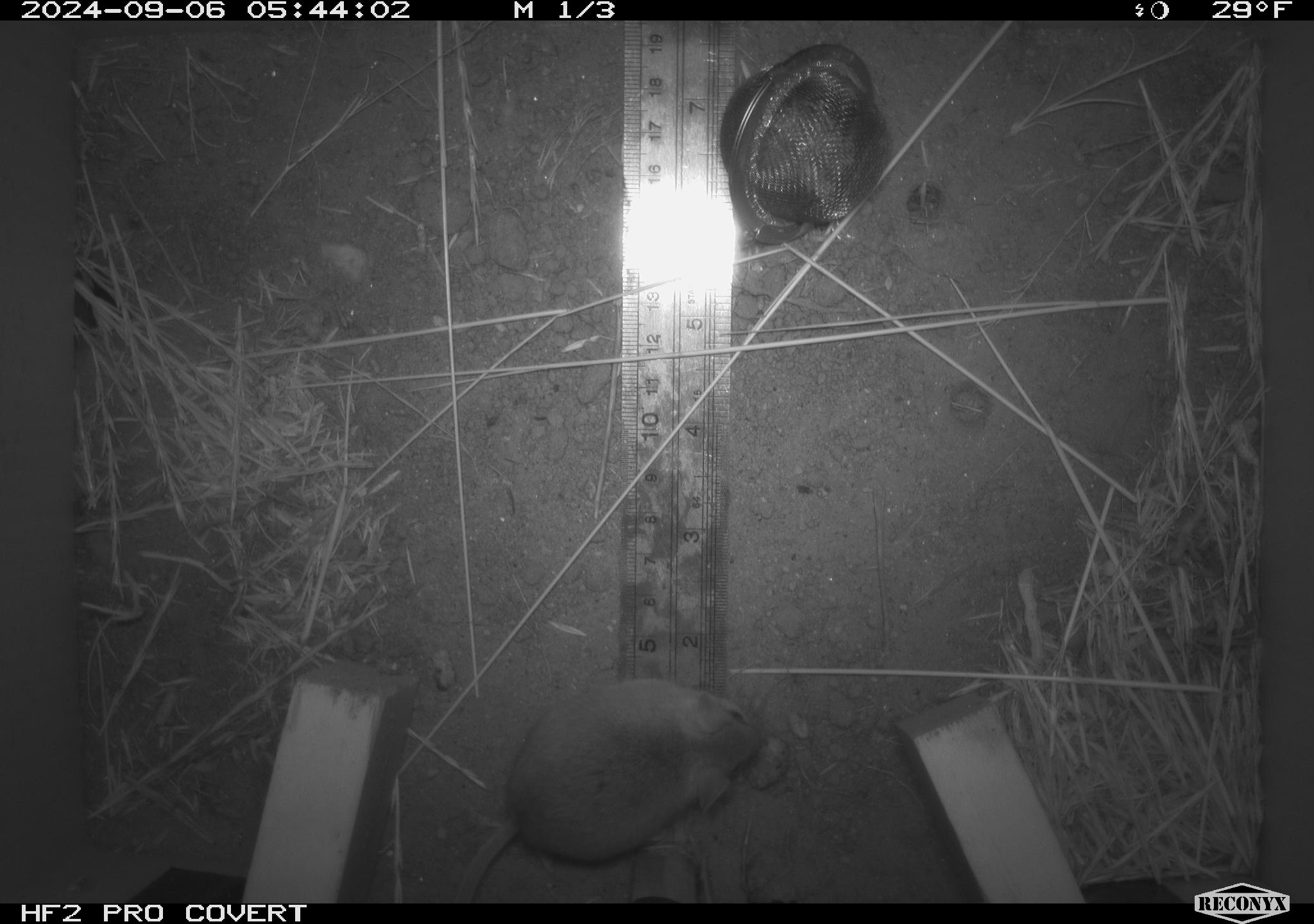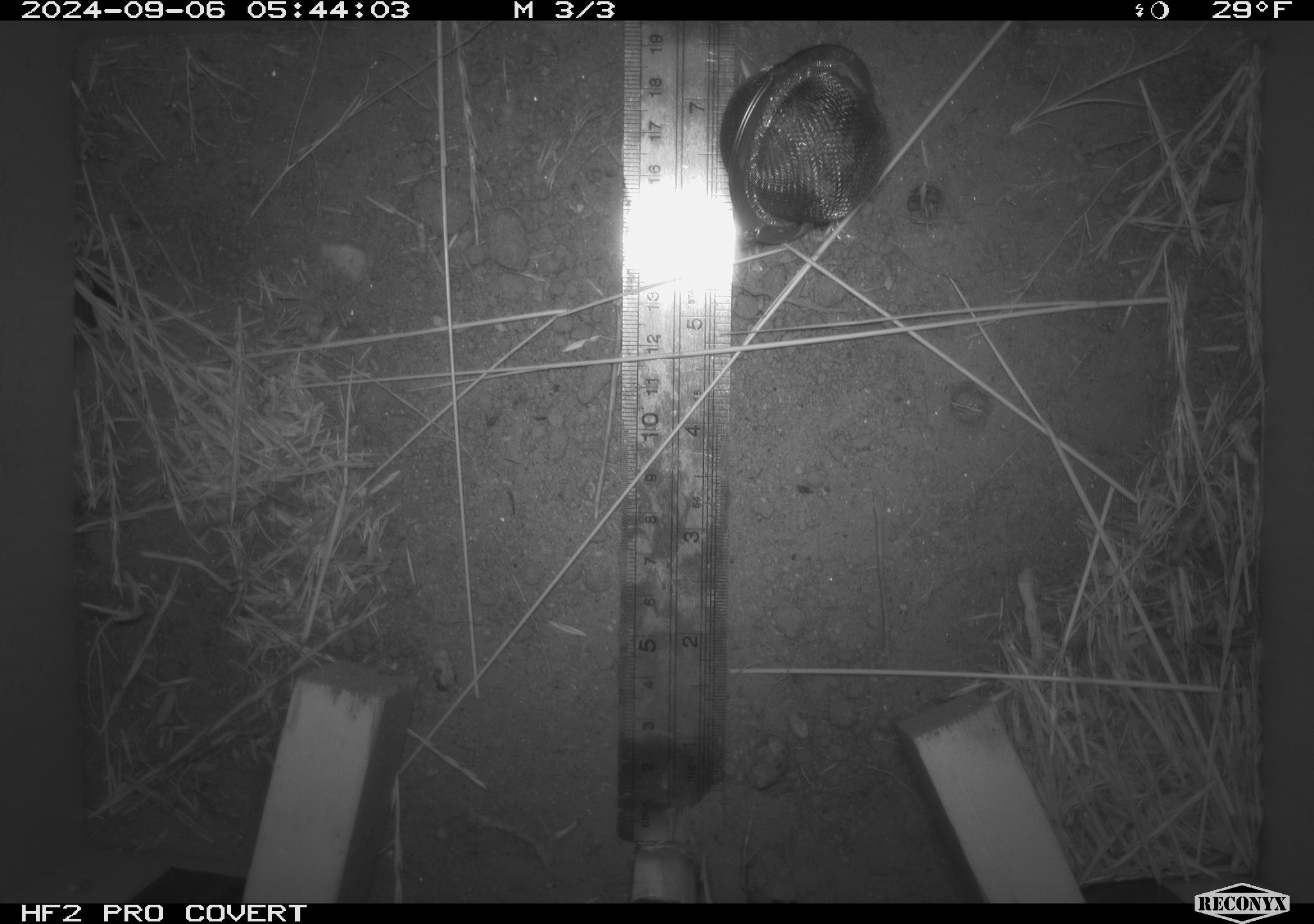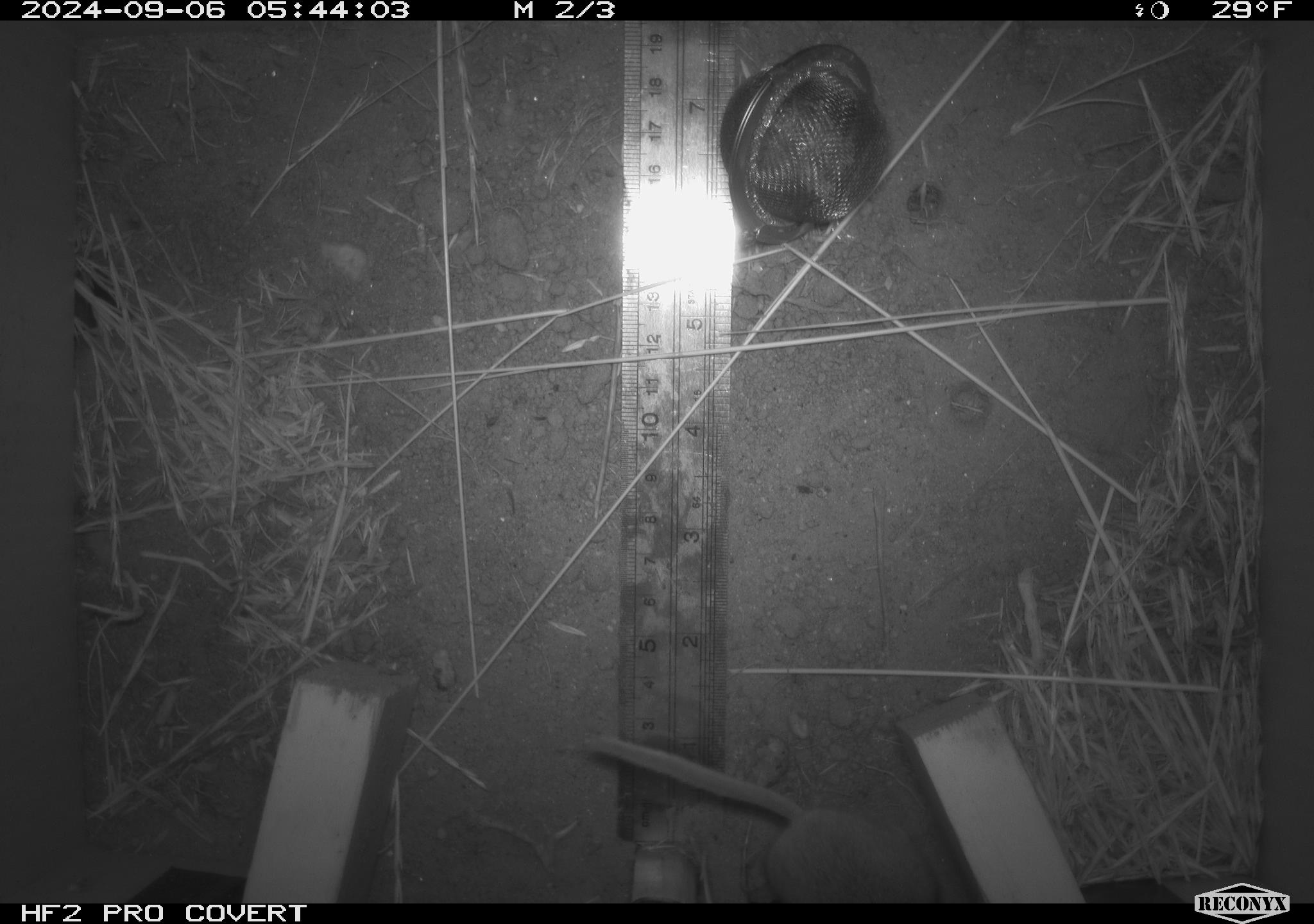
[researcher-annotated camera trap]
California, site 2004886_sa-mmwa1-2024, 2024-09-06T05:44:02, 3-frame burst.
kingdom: Animalia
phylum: Chordata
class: Mammalia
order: Rodentia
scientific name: Rodentia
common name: mouse species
Mouse species (Rodentia).